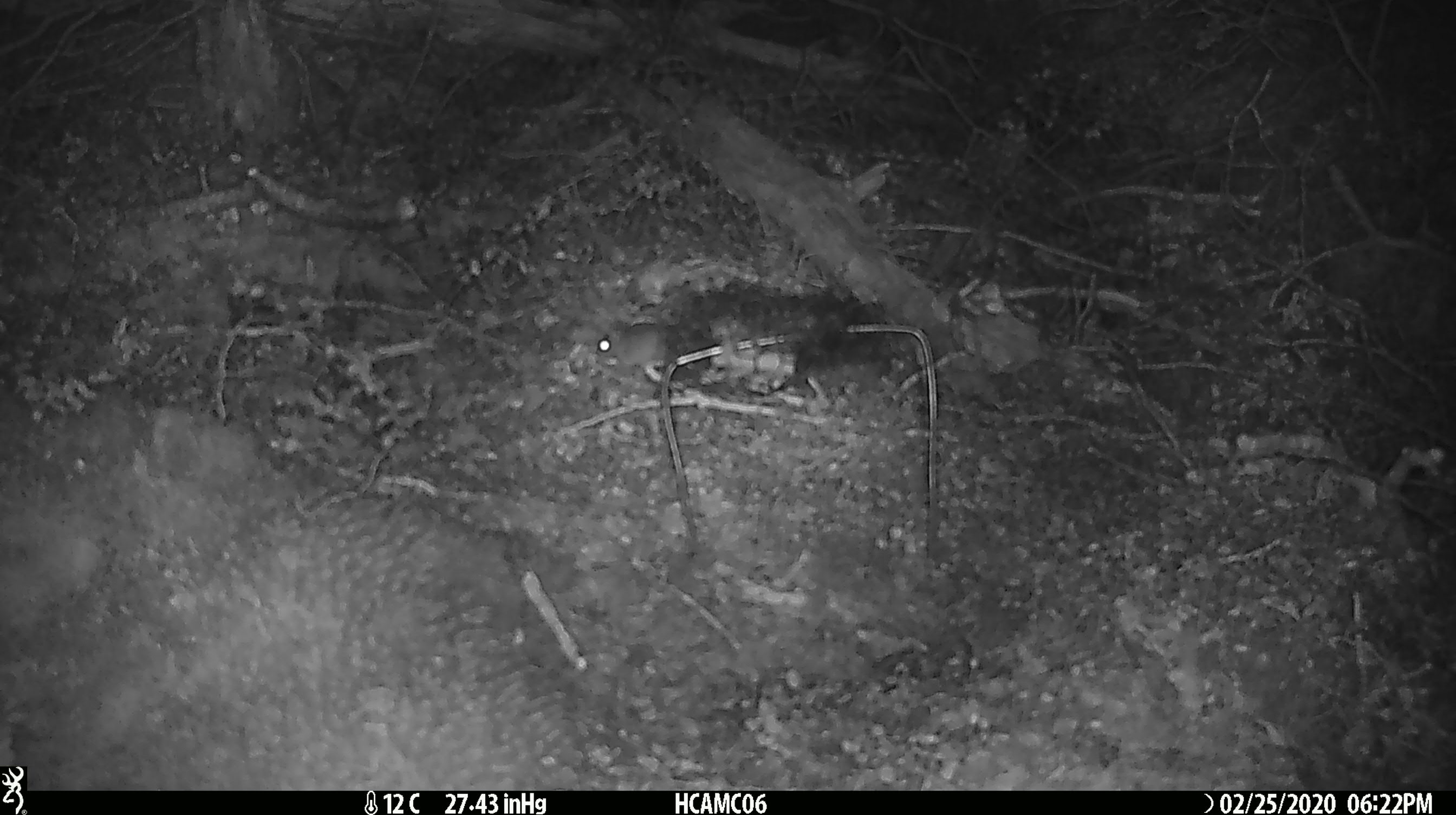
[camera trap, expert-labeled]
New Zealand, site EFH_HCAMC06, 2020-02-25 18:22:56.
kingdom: Animalia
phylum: Chordata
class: Mammalia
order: Rodentia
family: Muridae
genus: Mus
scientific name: Mus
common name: mouse